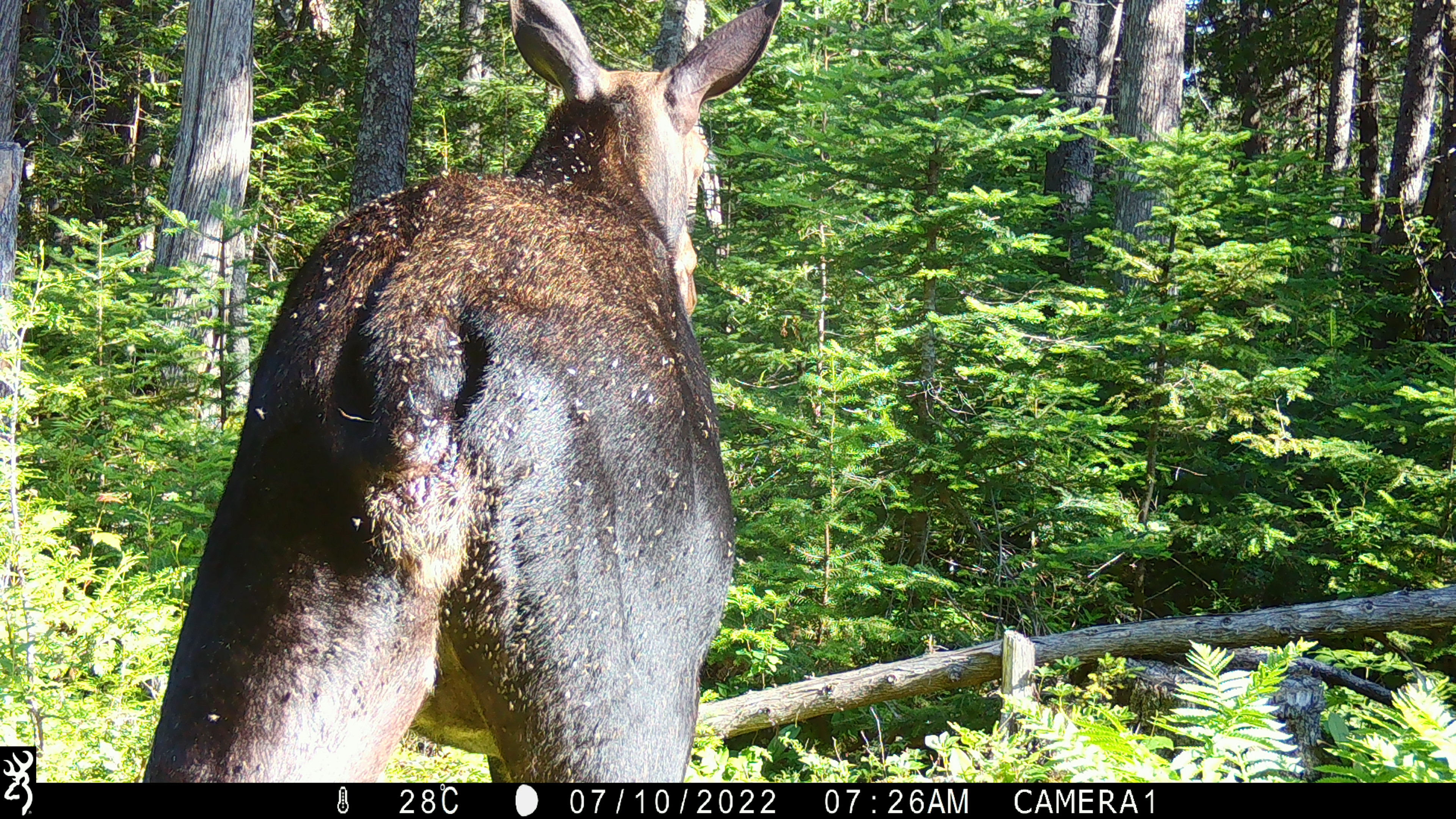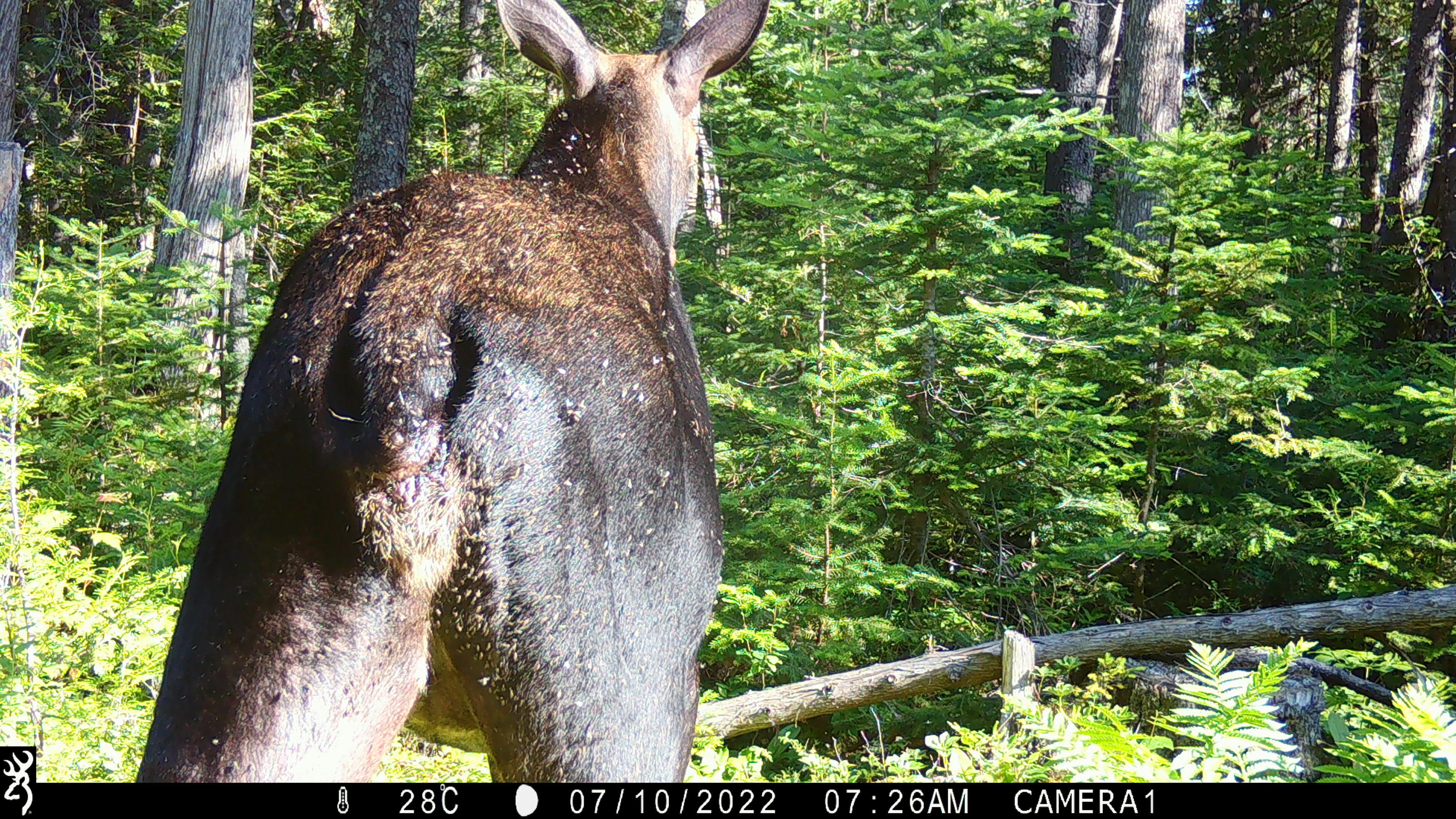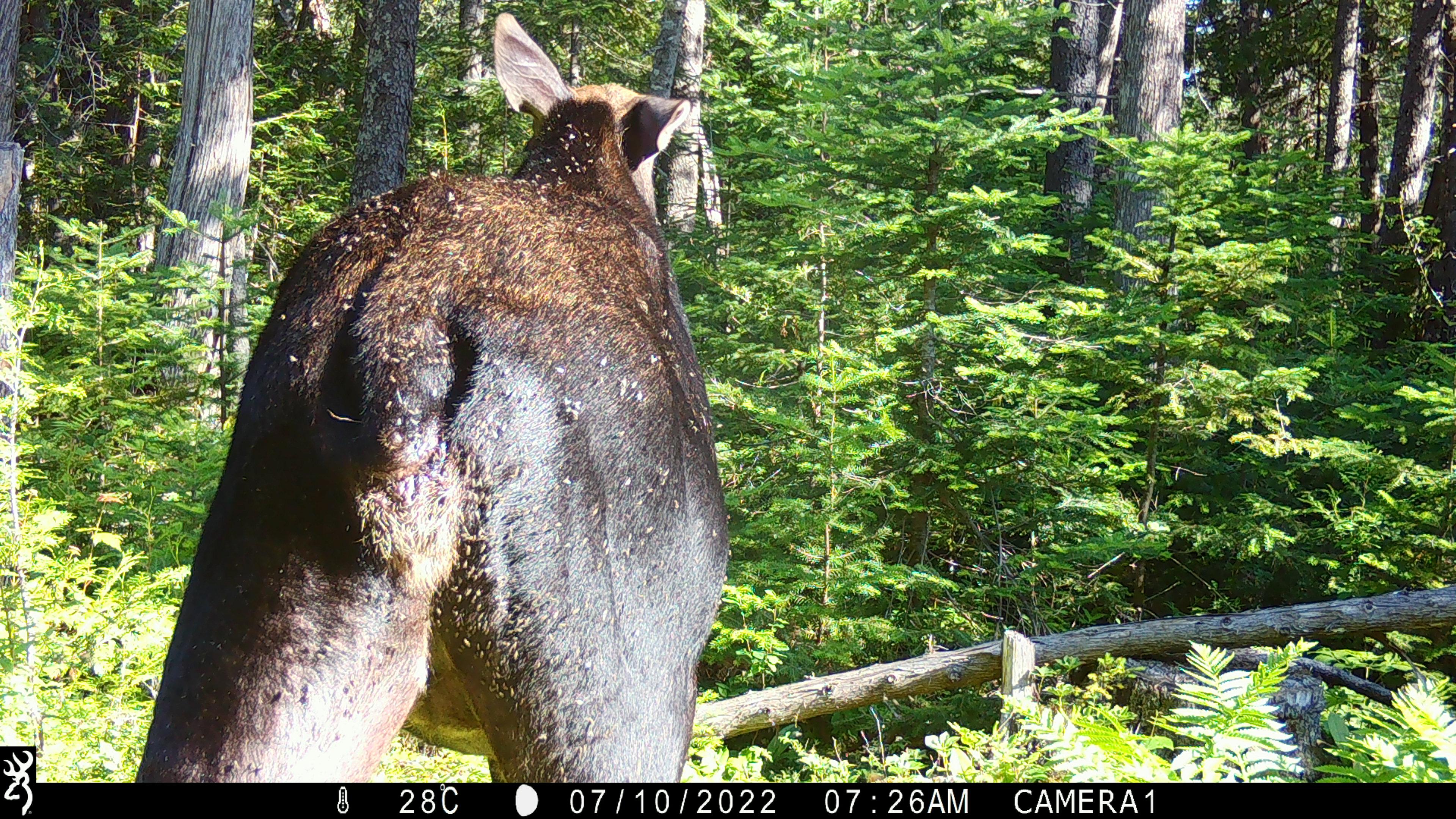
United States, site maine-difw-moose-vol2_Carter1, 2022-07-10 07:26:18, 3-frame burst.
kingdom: Animalia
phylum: Chordata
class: Mammalia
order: Artiodactyla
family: Cervidae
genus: Alces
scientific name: Alces alces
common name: moose